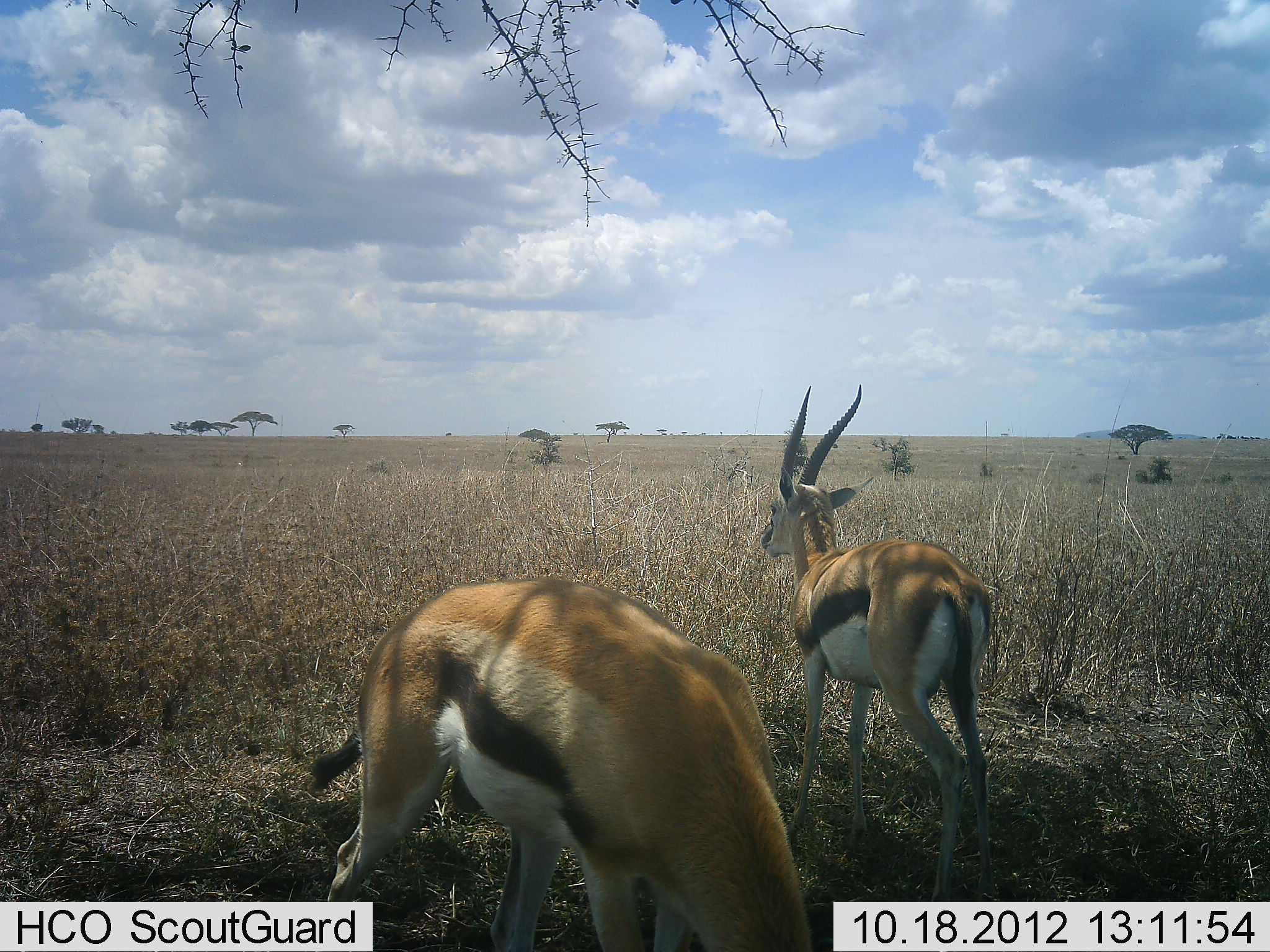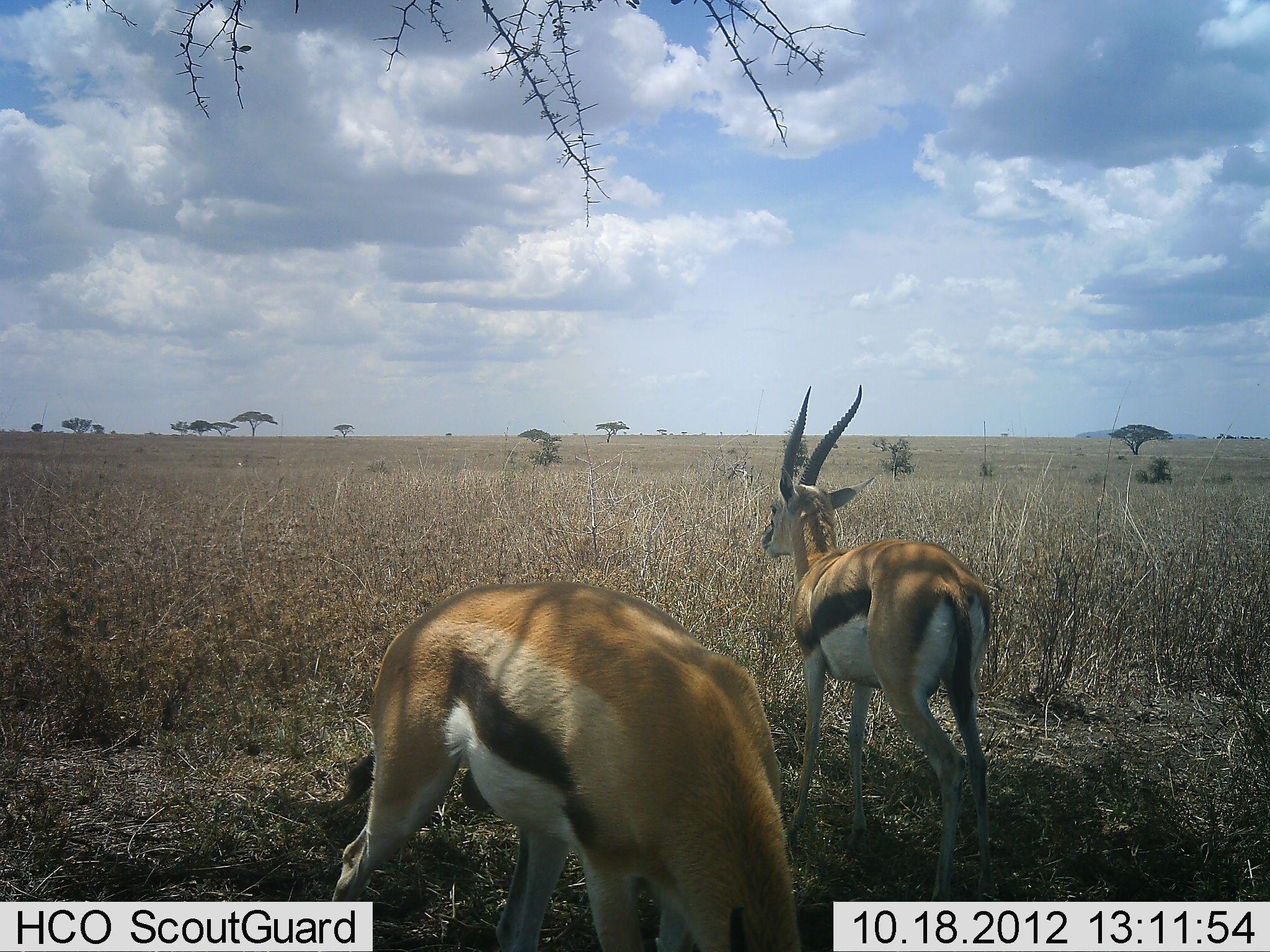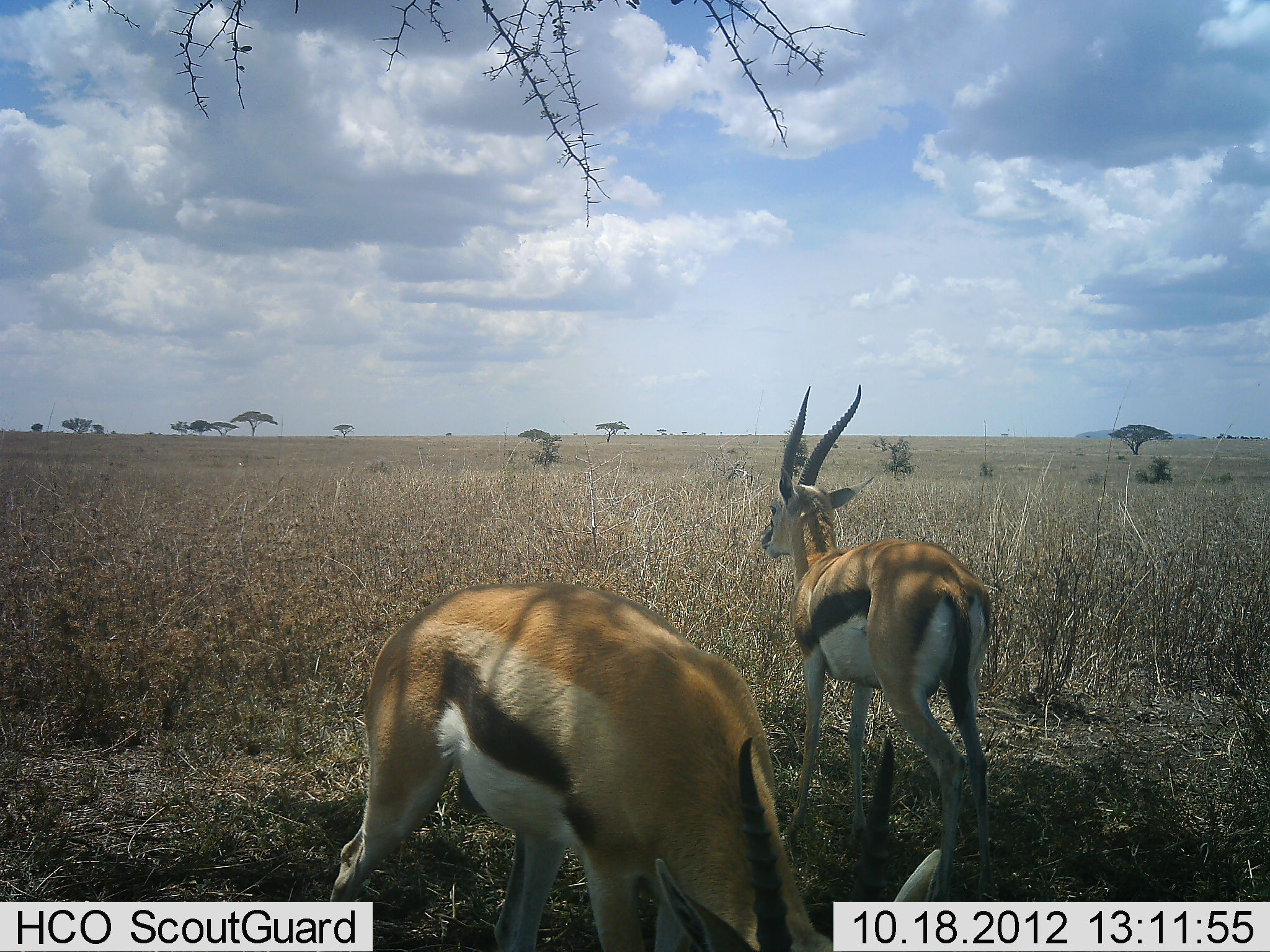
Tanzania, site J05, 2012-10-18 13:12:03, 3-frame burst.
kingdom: Animalia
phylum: Chordata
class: Mammalia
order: Artiodactyla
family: Bovidae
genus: Eudorcas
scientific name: Eudorcas thomsonii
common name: thomson's gazelle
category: gazellethomsons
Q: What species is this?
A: Gazellethomsons (thomson's gazelle) (Eudorcas thomsonii).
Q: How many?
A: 2.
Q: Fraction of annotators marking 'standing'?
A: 100%.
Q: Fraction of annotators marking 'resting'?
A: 0%.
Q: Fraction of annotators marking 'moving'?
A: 0%.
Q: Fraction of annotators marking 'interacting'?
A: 0%.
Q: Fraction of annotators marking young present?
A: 0%.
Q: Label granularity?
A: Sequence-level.